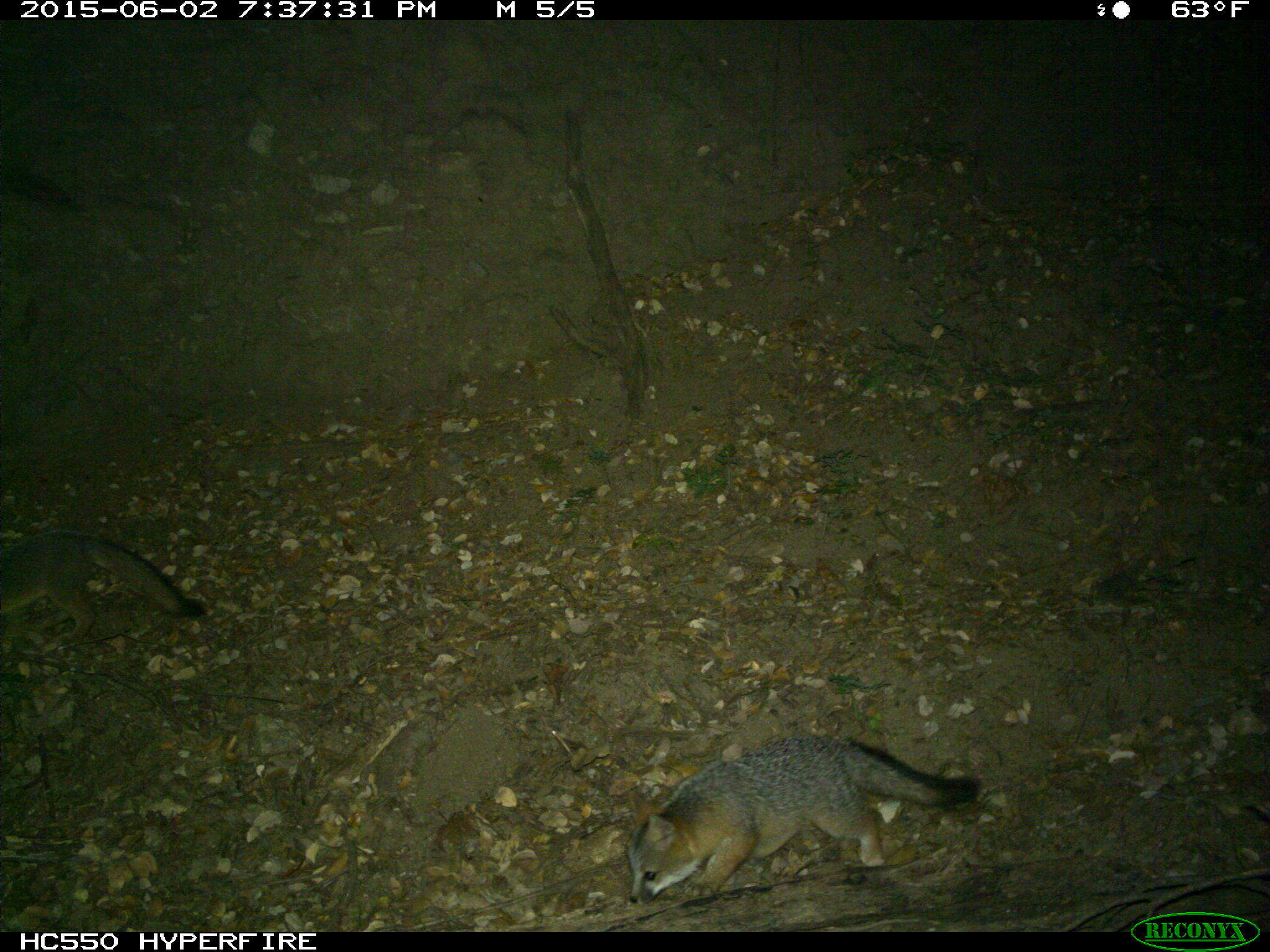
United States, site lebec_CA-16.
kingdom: Animalia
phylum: Chordata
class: Mammalia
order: Carnivora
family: Canidae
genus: Urocyon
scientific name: Urocyon cinereoargenteus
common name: gray fox